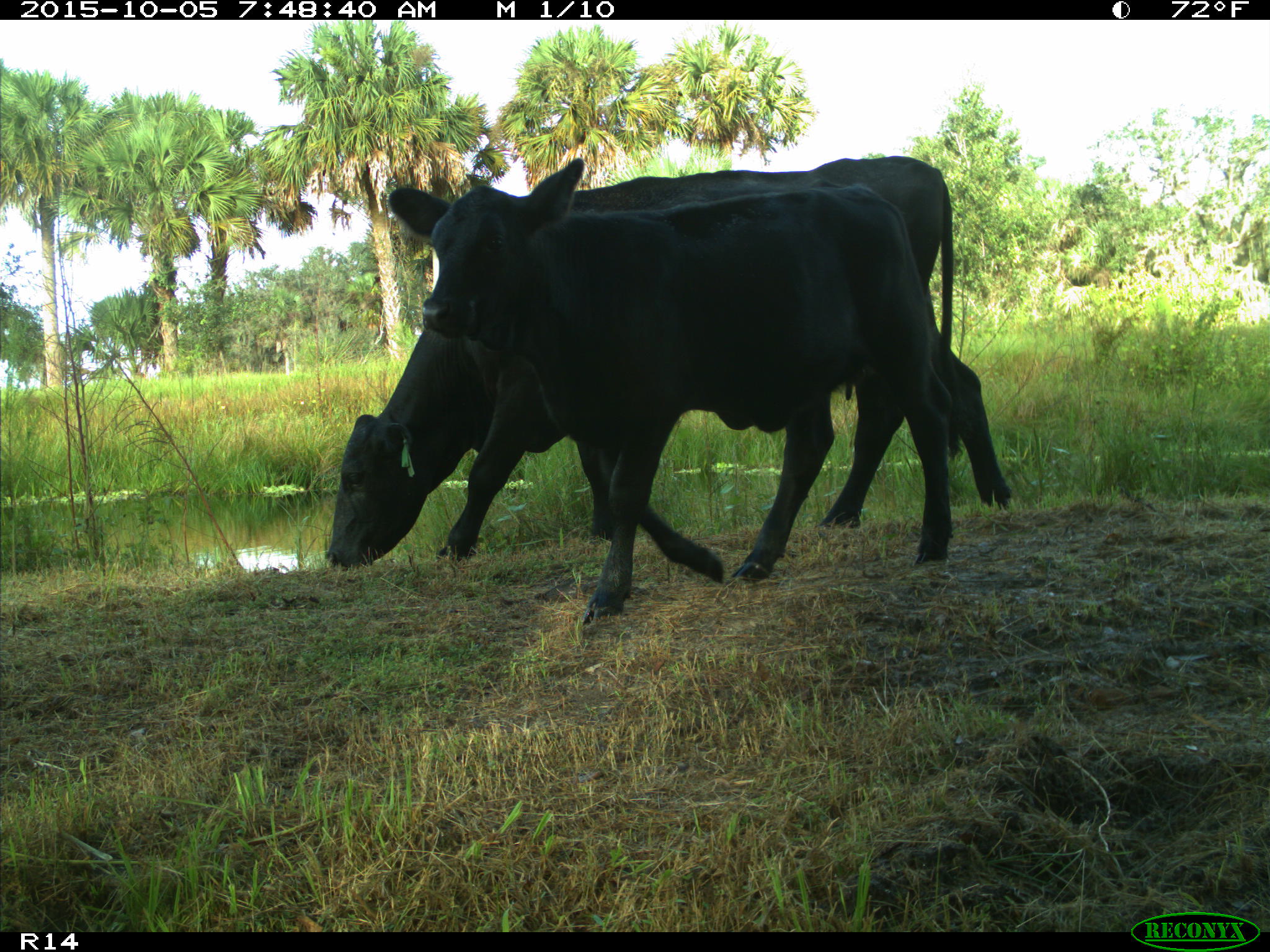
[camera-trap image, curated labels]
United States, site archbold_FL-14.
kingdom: Animalia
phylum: Chordata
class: Mammalia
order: Artiodactyla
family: Bovidae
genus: Bos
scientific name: Bos taurus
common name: domestic cow